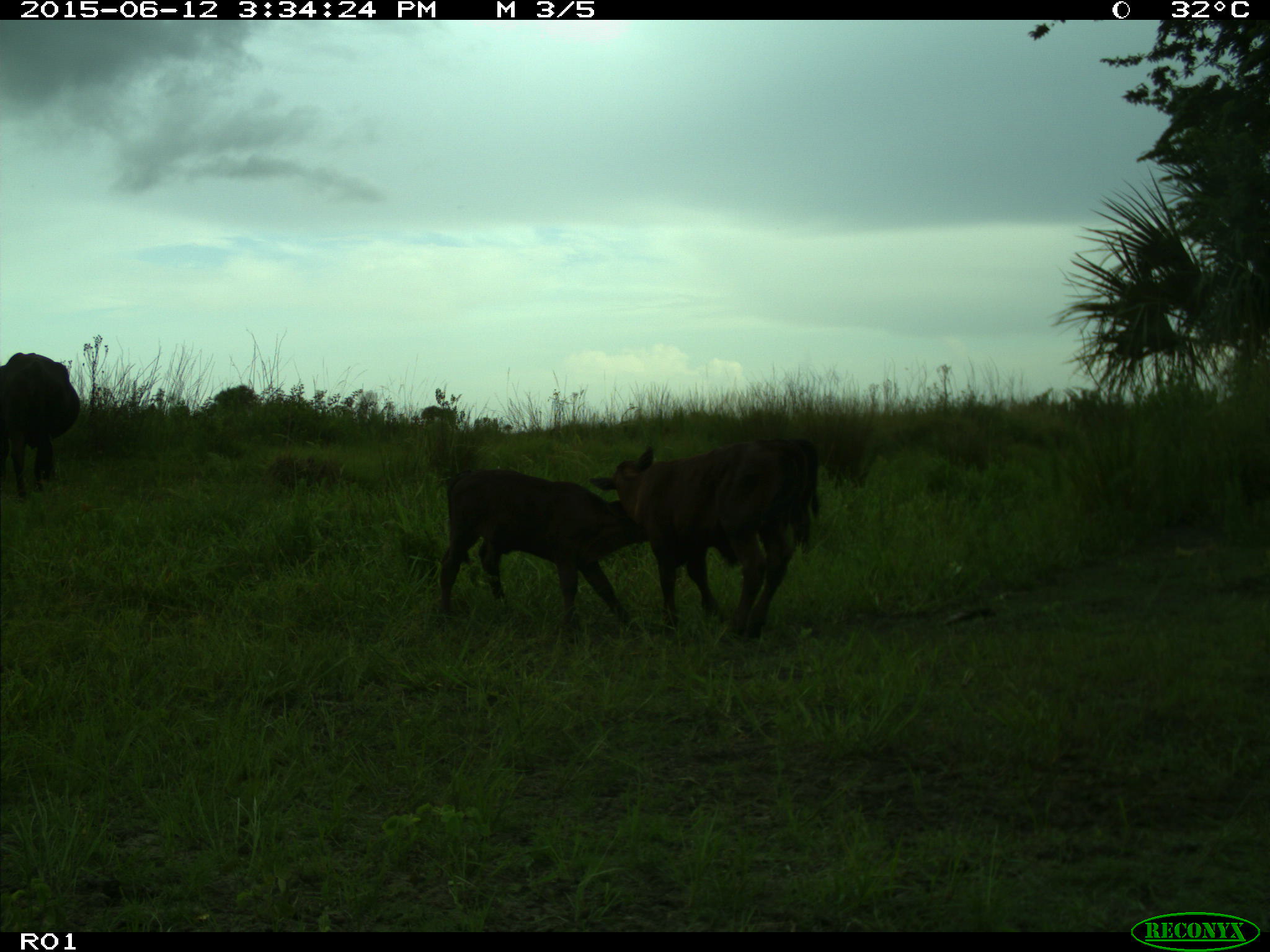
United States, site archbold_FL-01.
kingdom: Animalia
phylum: Chordata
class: Mammalia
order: Artiodactyla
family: Bovidae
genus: Bos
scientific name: Bos taurus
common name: domestic cow